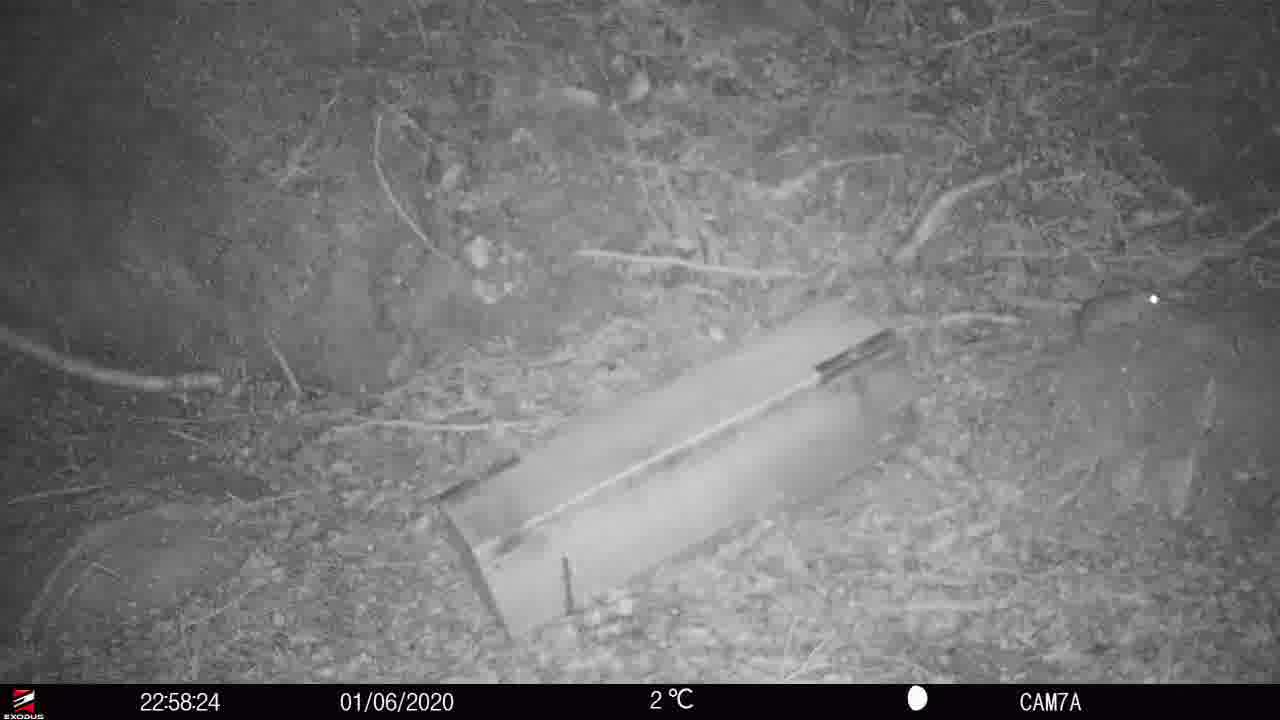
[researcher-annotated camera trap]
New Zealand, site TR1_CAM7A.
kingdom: Animalia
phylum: Chordata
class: Mammalia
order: Rodentia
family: Muridae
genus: Rattus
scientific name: Rattus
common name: rat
Rat (Rattus).